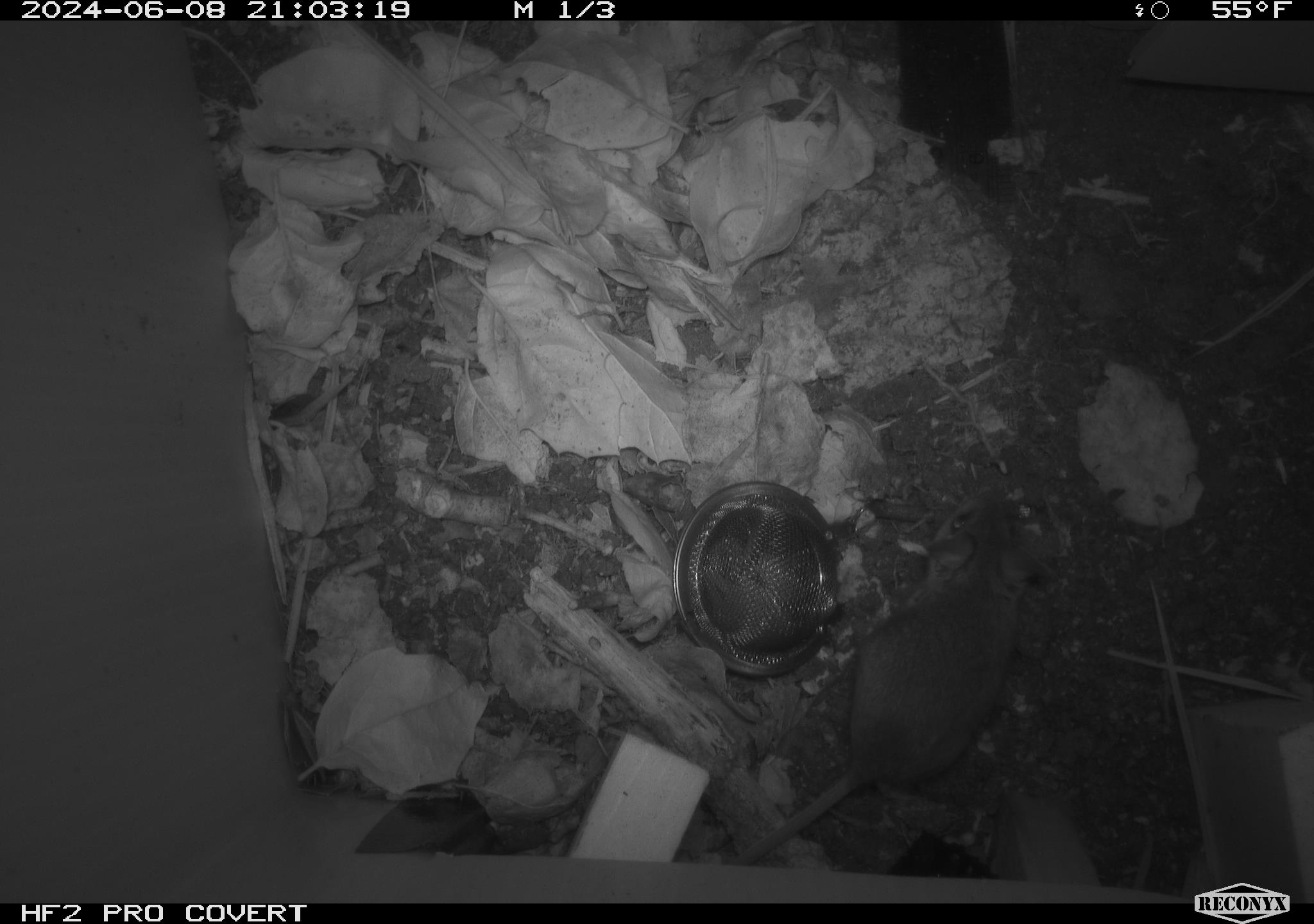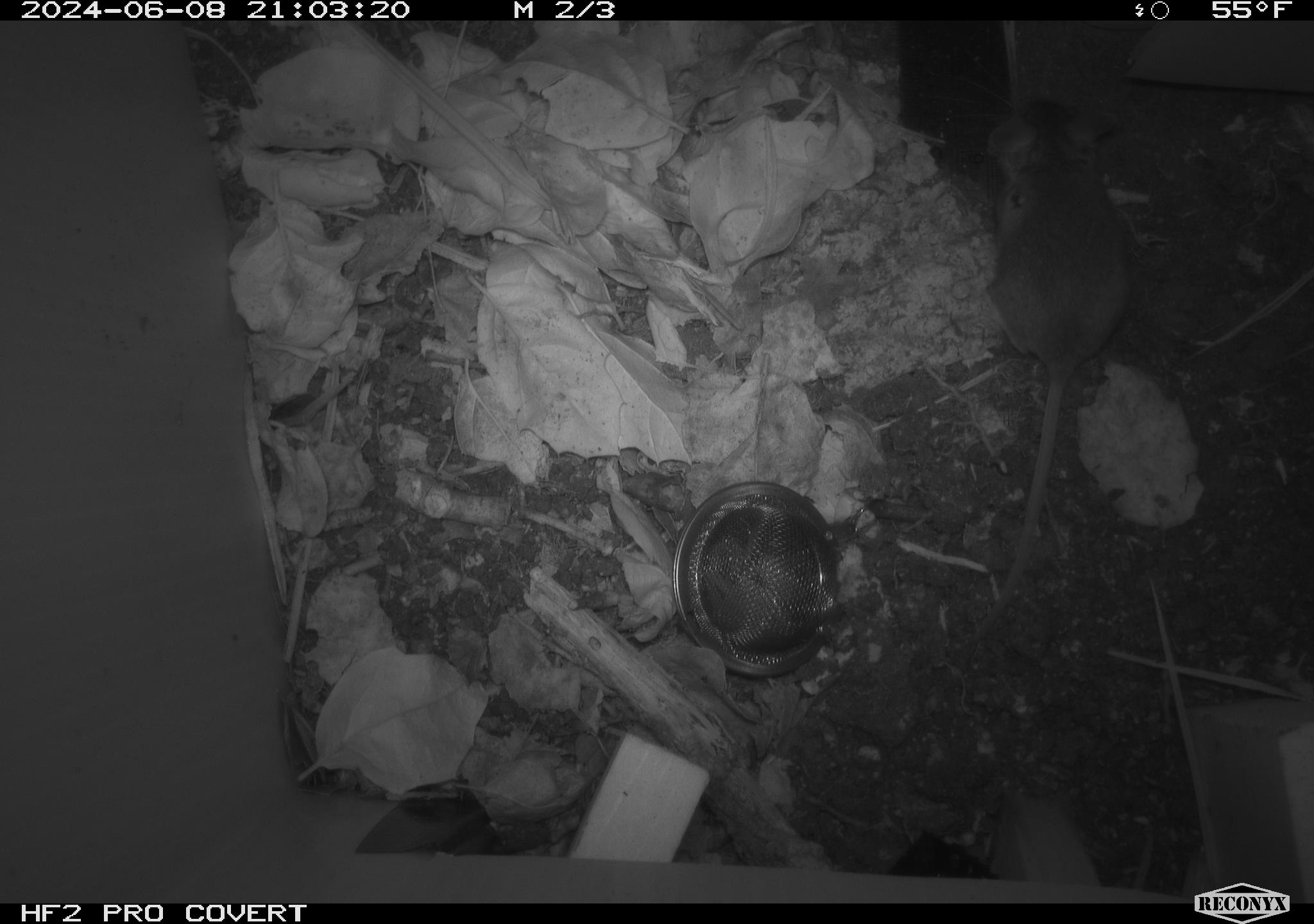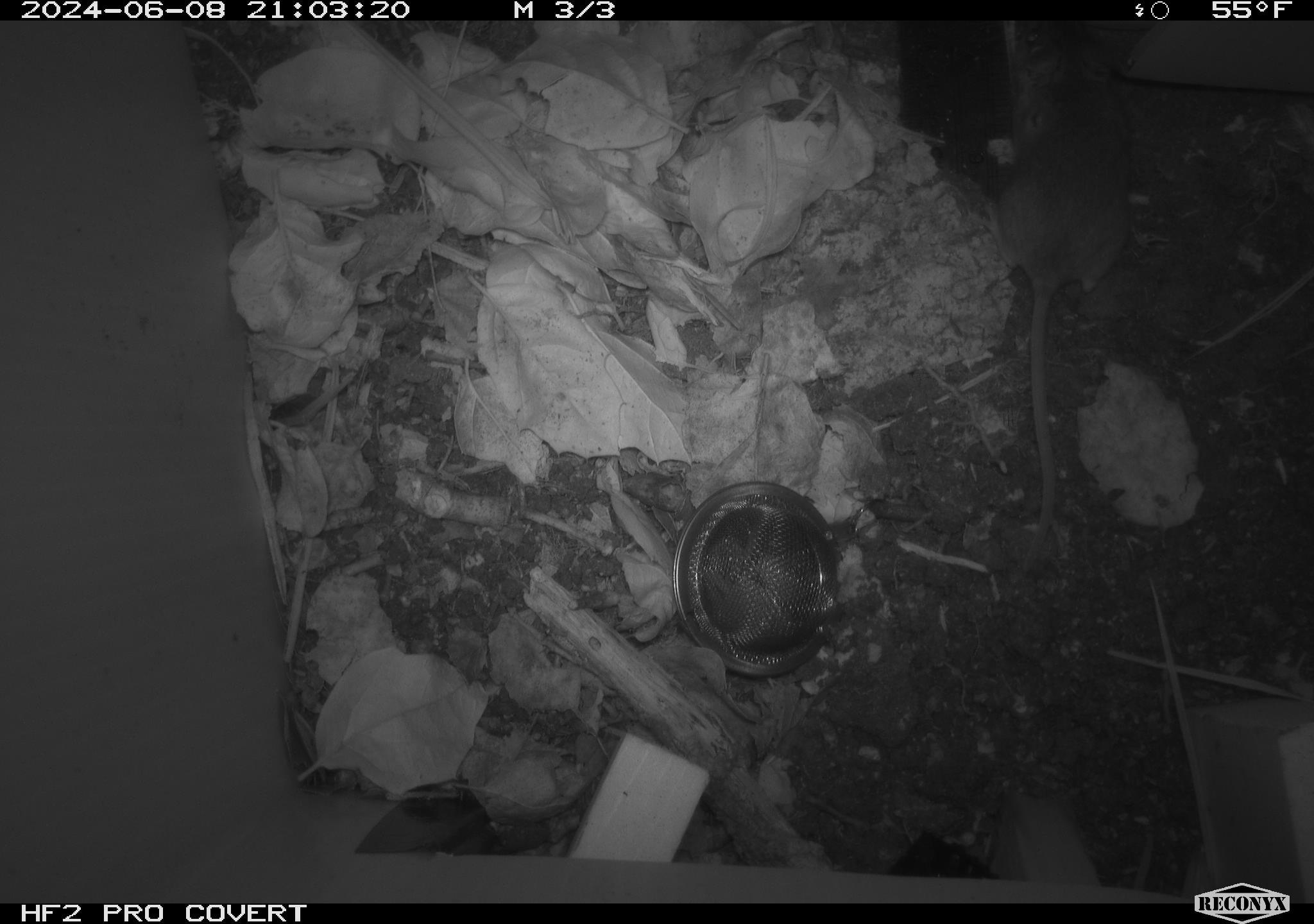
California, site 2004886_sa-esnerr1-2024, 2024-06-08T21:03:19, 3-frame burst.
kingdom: Animalia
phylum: Chordata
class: Mammalia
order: Rodentia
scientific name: Rodentia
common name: rodent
Rodent (Rodentia).